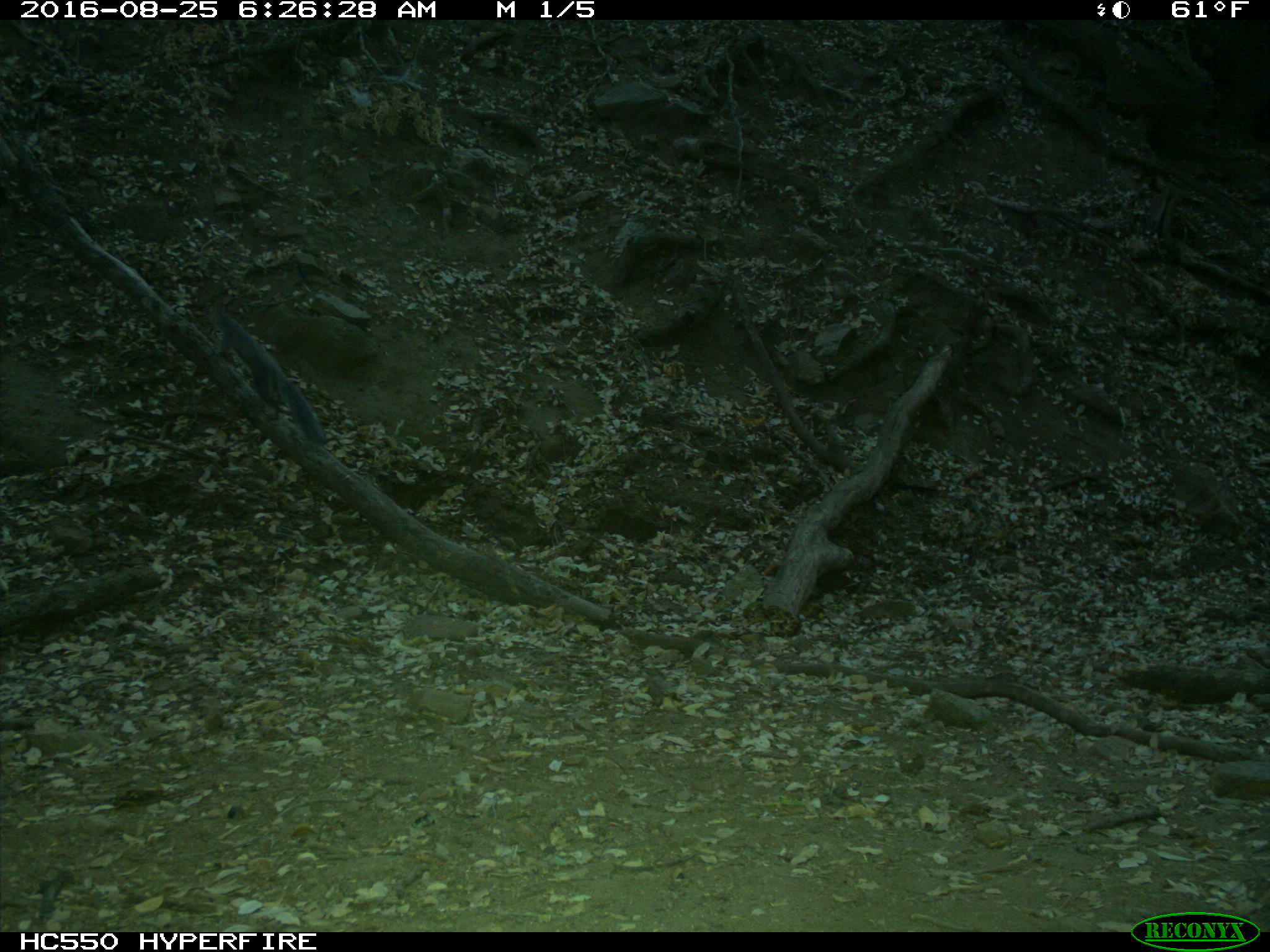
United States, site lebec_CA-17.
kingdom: Animalia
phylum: Chordata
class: Mammalia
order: Rodentia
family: Sciuridae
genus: Sciurus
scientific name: Sciurus carolinensis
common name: eastern gray squirrel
Sciurus carolinensis (eastern gray squirrel).